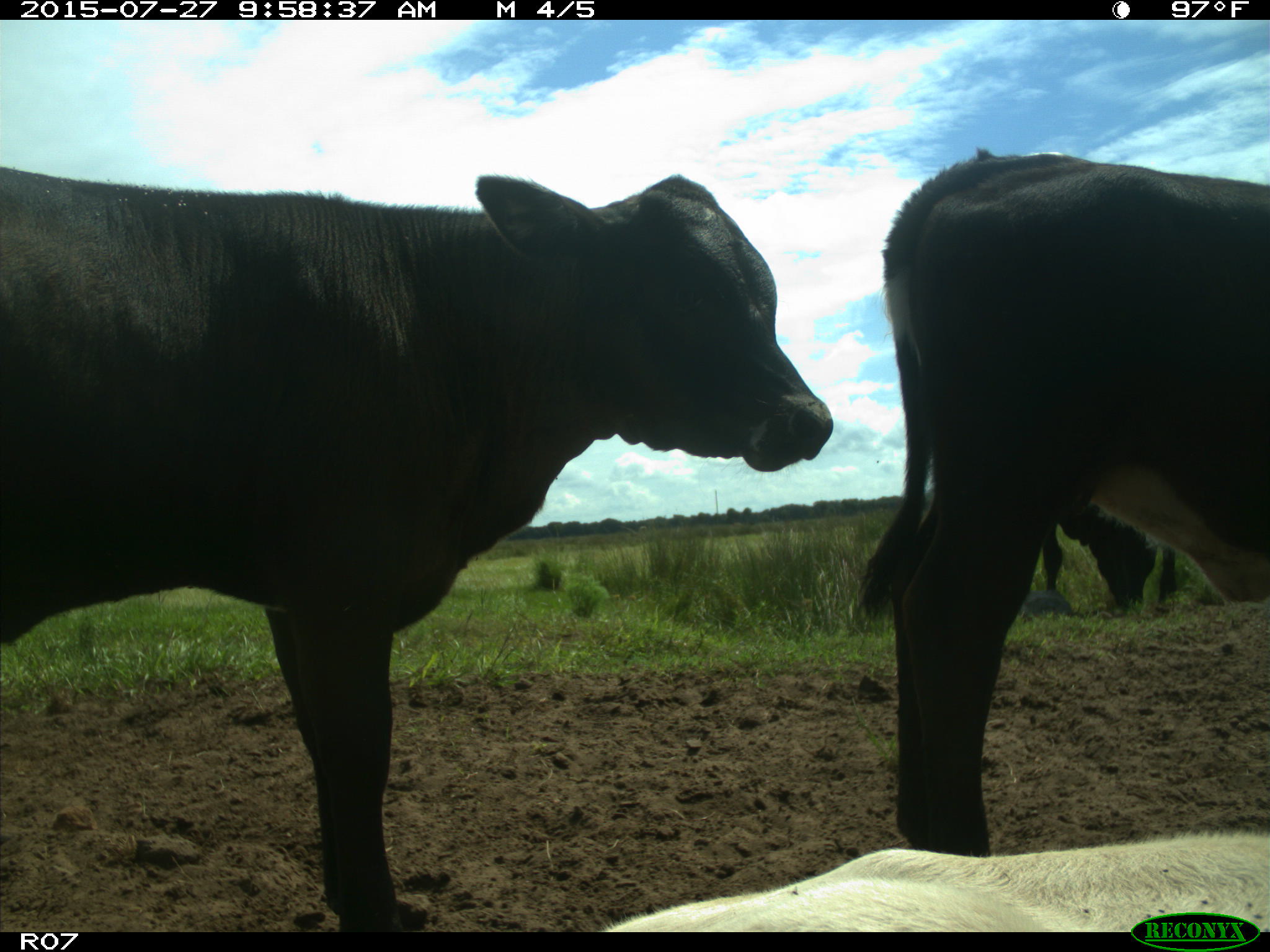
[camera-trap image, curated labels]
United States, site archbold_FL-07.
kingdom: Animalia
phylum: Chordata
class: Mammalia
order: Artiodactyla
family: Bovidae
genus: Bos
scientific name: Bos taurus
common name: domestic cow